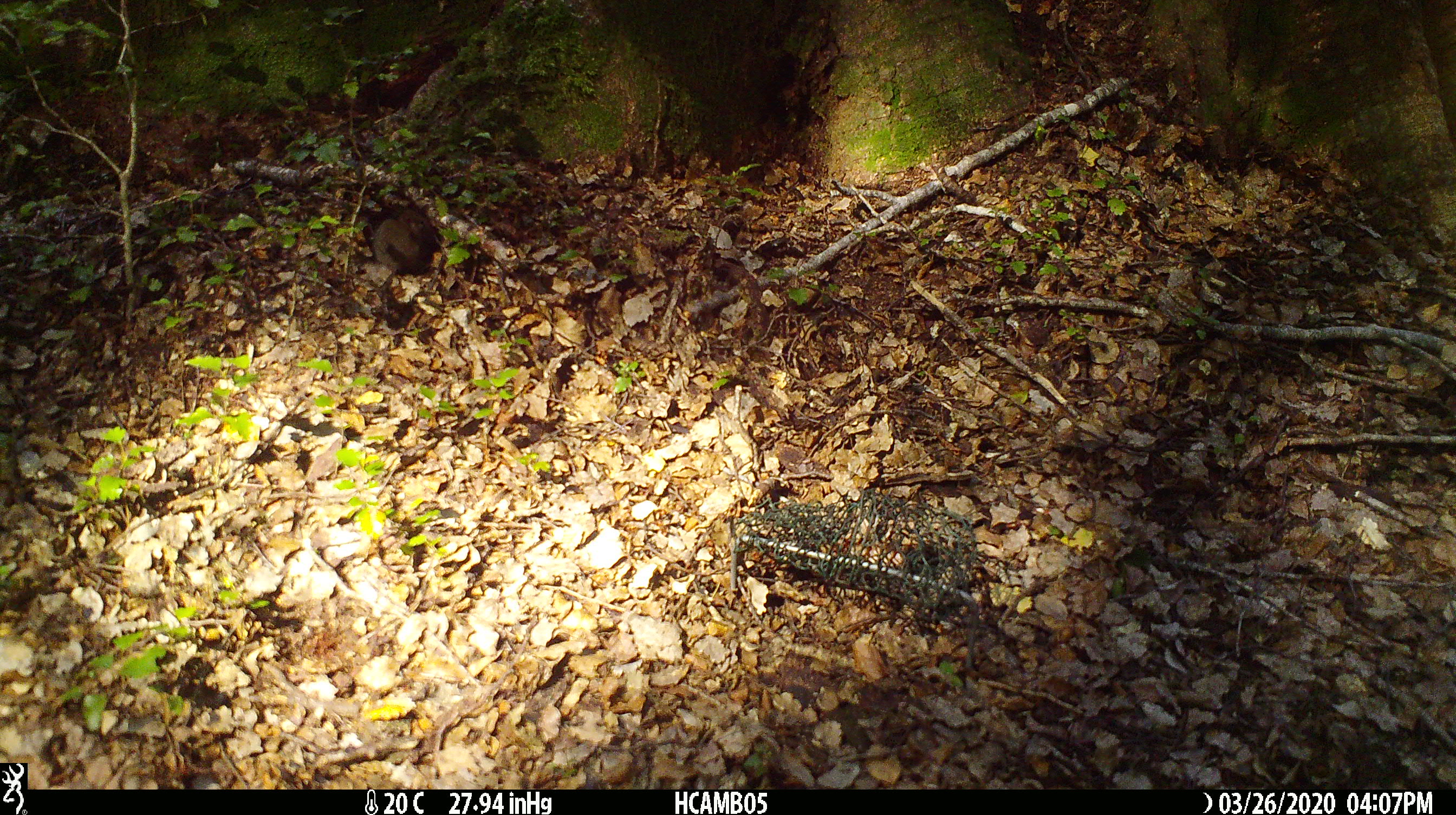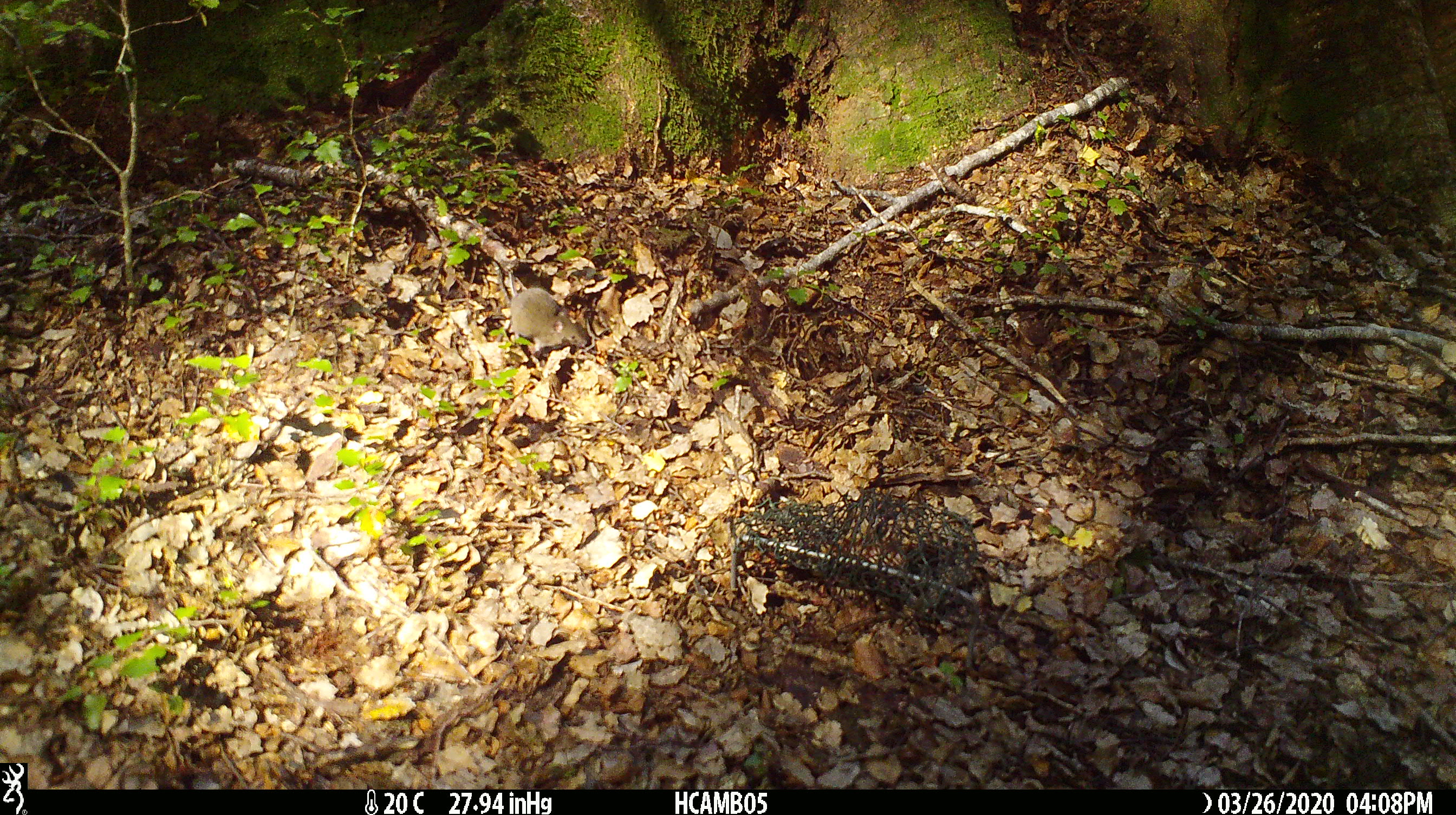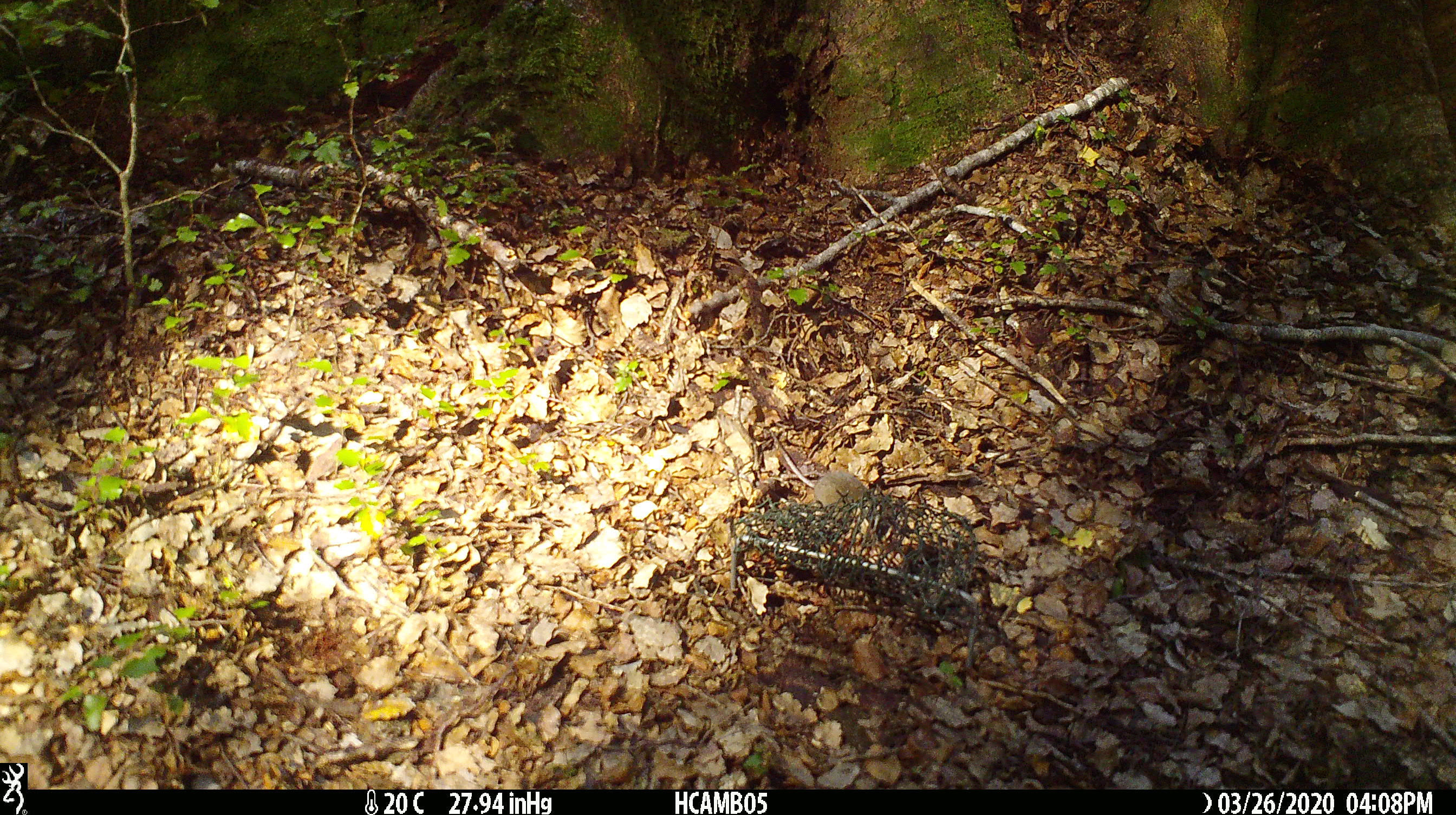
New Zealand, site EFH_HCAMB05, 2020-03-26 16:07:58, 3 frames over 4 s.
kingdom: Animalia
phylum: Chordata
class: Mammalia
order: Rodentia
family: Muridae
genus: Mus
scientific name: Mus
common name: mouse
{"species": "mouse (Mus)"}